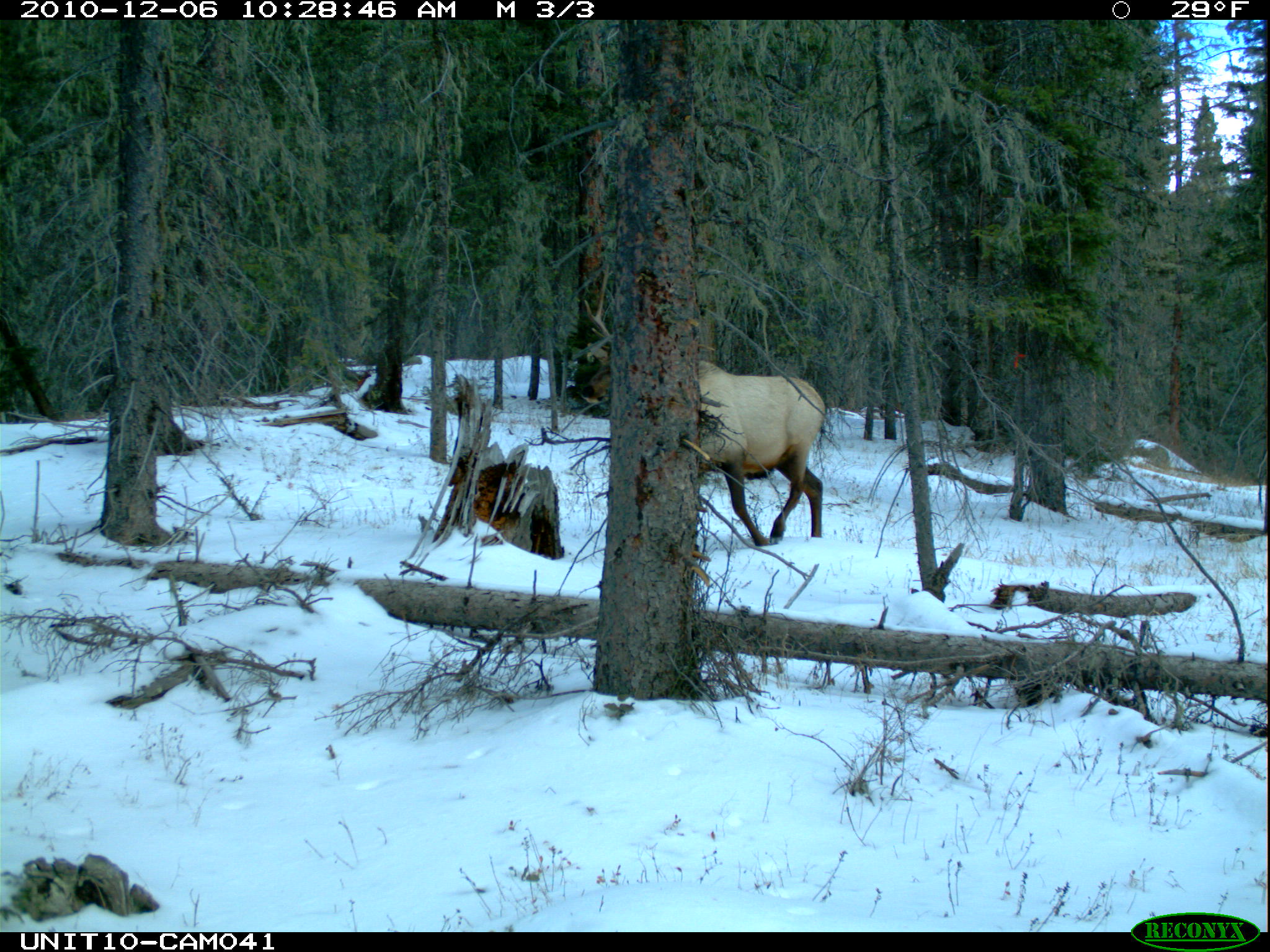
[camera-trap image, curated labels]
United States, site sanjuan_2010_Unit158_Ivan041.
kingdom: Animalia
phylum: Chordata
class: Mammalia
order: Artiodactyla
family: Cervidae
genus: Cervus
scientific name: Cervus elaphus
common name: red deer